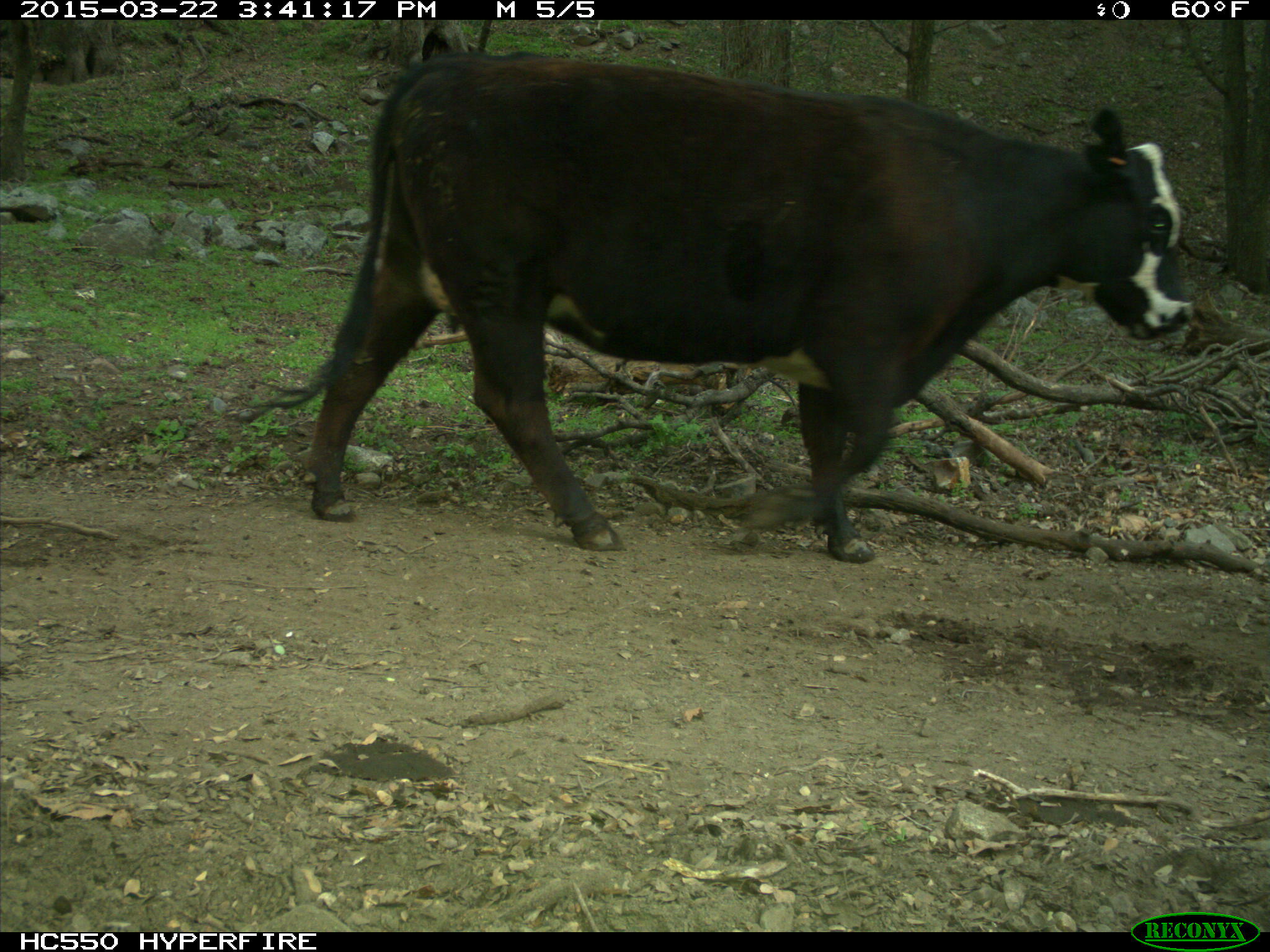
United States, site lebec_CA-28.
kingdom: Animalia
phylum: Chordata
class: Mammalia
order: Artiodactyla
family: Bovidae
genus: Bos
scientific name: Bos taurus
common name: domestic cow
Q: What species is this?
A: Bos taurus (domestic cow).